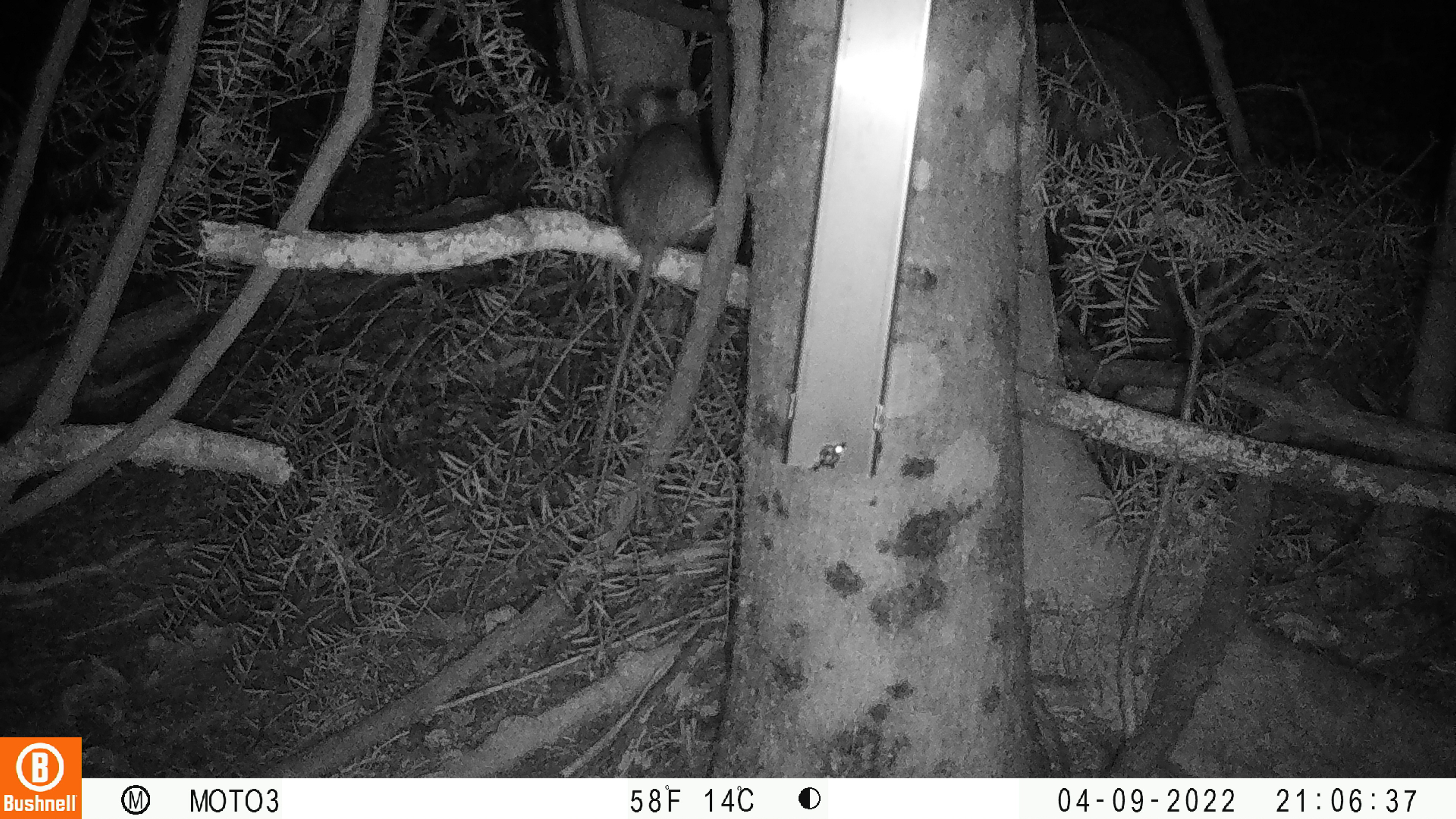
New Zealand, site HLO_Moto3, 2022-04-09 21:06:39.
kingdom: Animalia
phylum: Chordata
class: Mammalia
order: Rodentia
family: Muridae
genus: Rattus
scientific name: Rattus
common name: rat